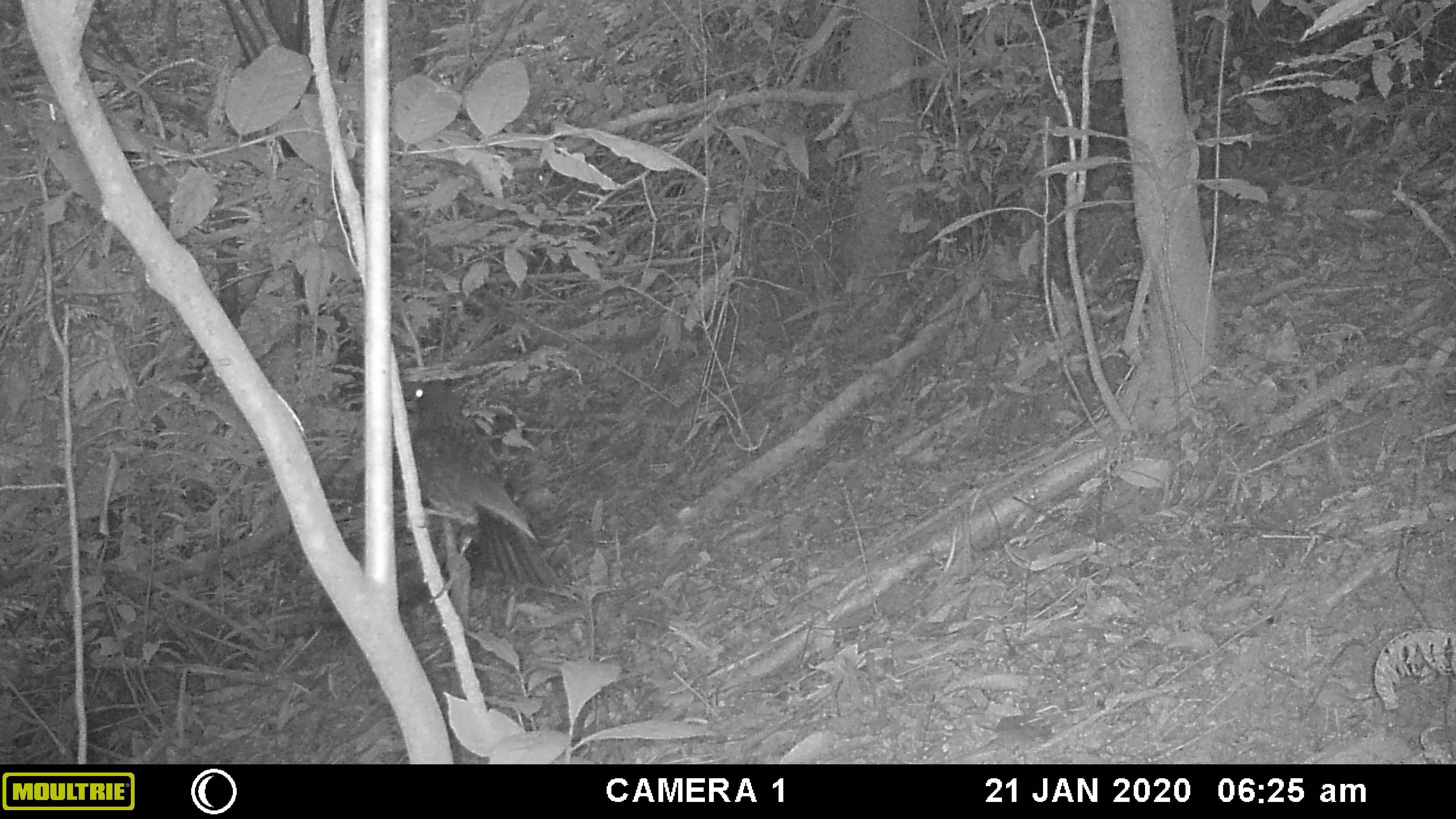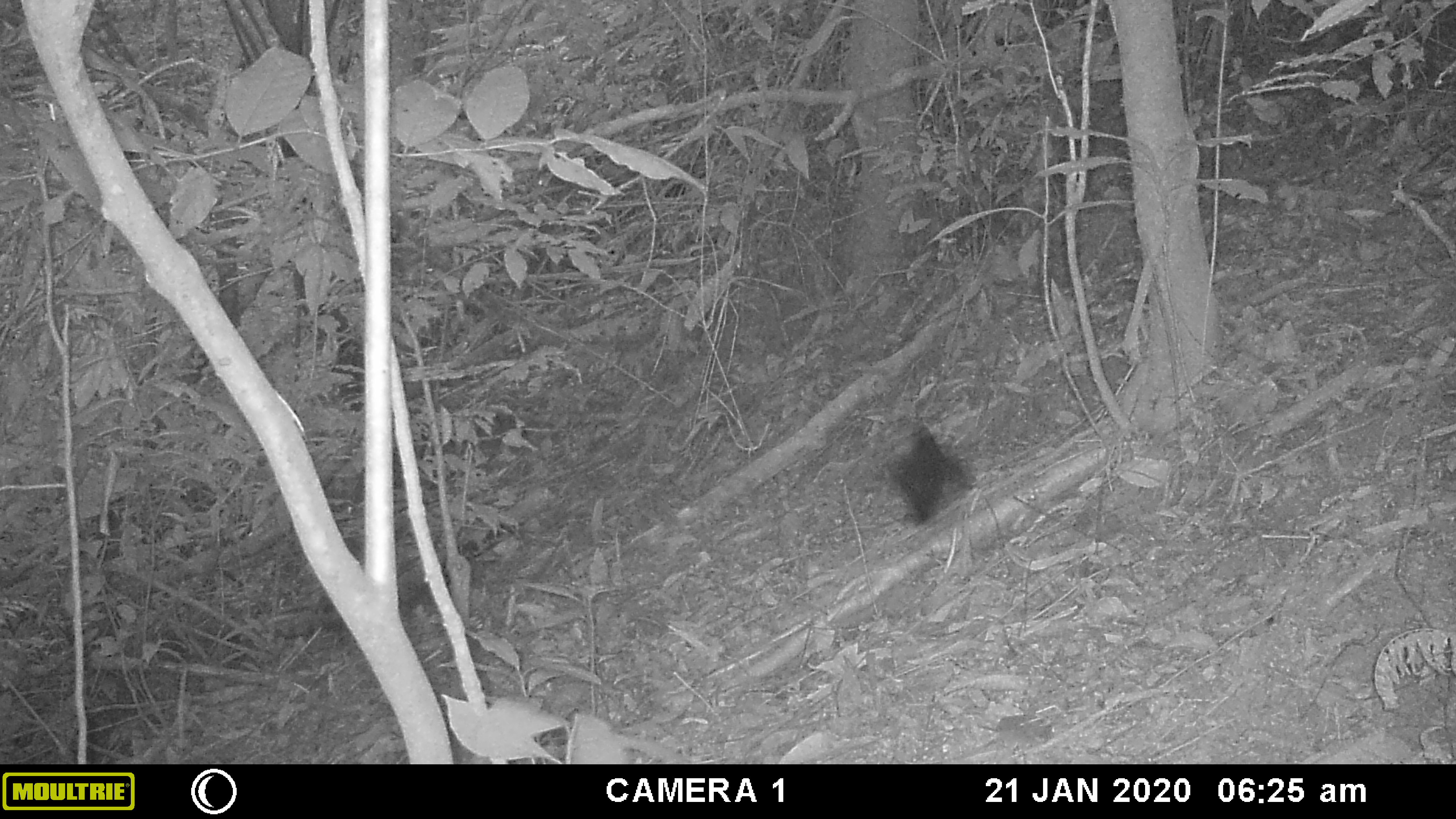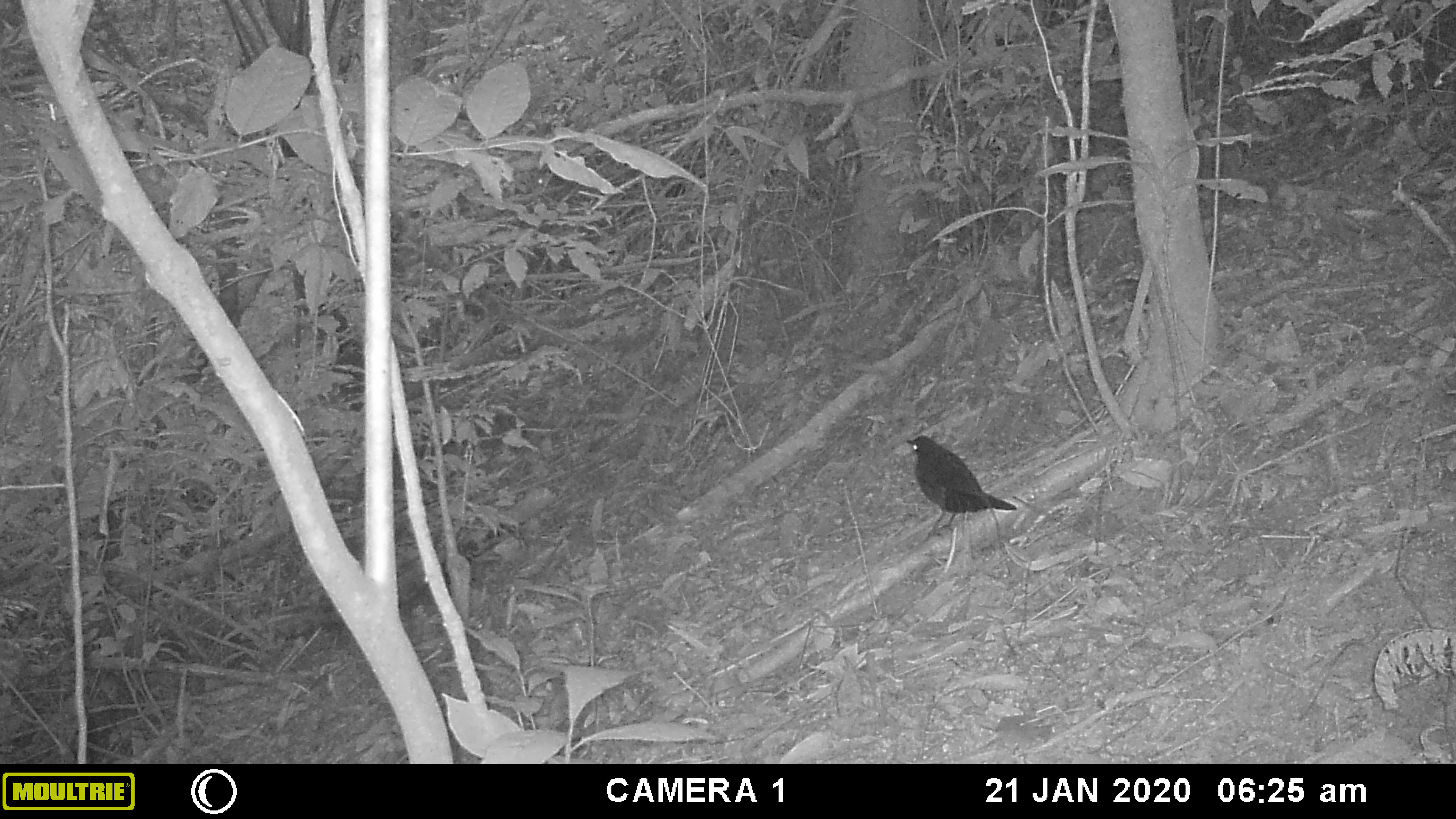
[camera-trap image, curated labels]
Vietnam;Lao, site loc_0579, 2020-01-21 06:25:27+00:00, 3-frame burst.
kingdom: Animalia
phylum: Chordata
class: Aves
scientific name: Aves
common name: bird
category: unidentified bird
Unidentified bird (bird) (Aves). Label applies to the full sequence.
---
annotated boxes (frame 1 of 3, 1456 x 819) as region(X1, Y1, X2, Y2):
unidentified bird: region(398, 362, 564, 605)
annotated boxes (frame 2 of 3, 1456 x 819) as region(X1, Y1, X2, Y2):
unidentified bird: region(889, 424, 976, 525)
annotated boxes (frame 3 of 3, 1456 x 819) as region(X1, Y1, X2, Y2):
unidentified bird: region(905, 435, 1016, 541)